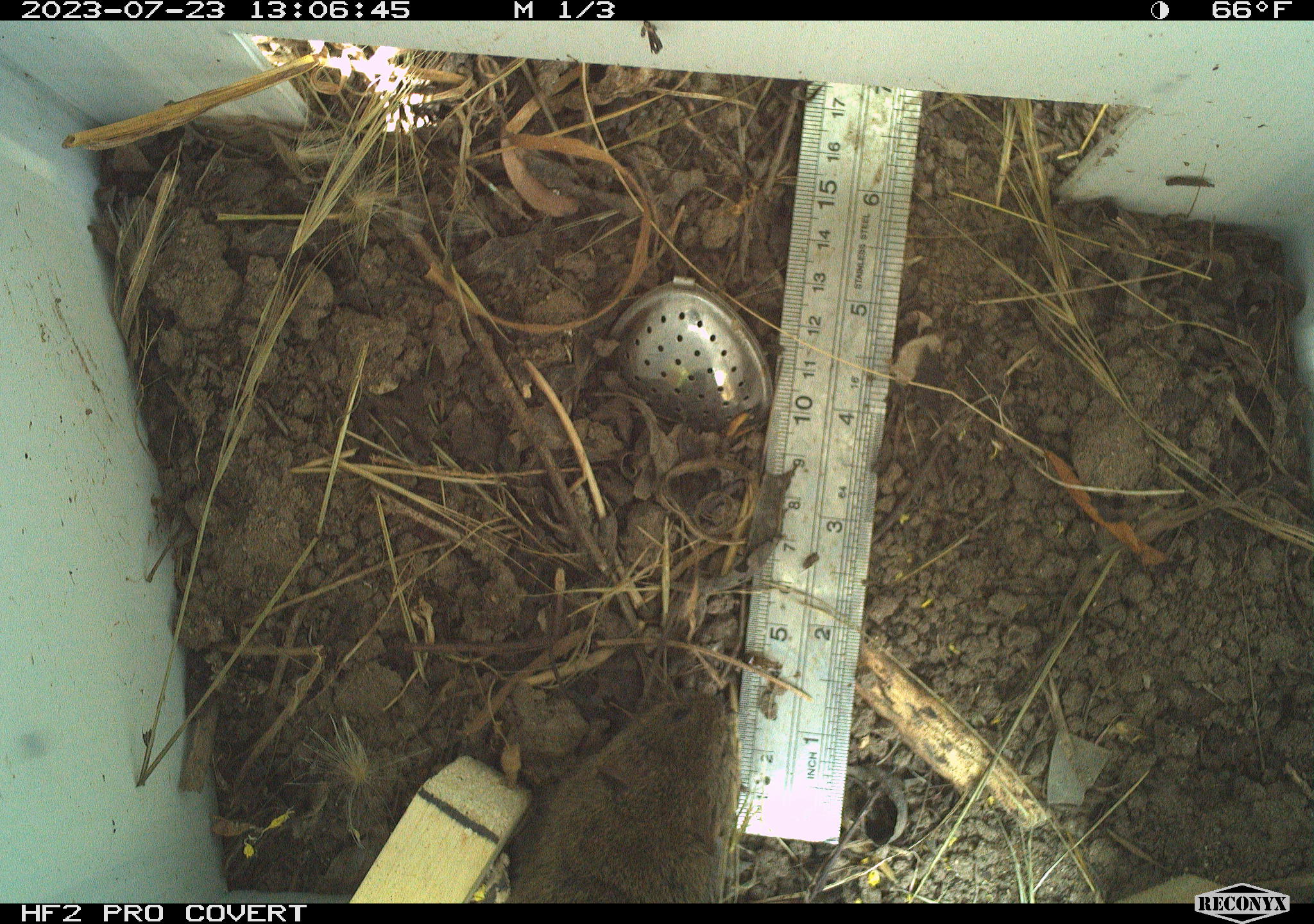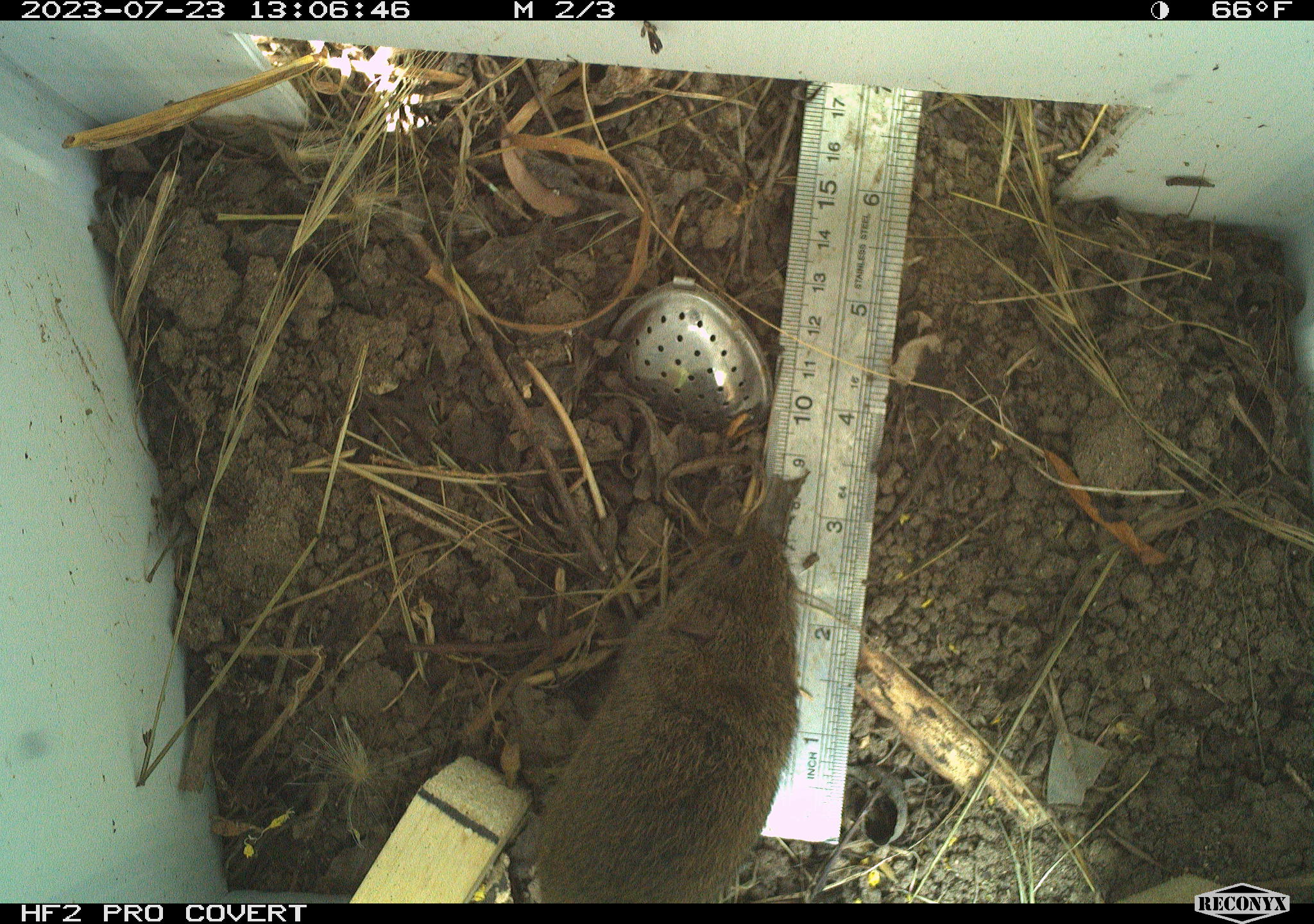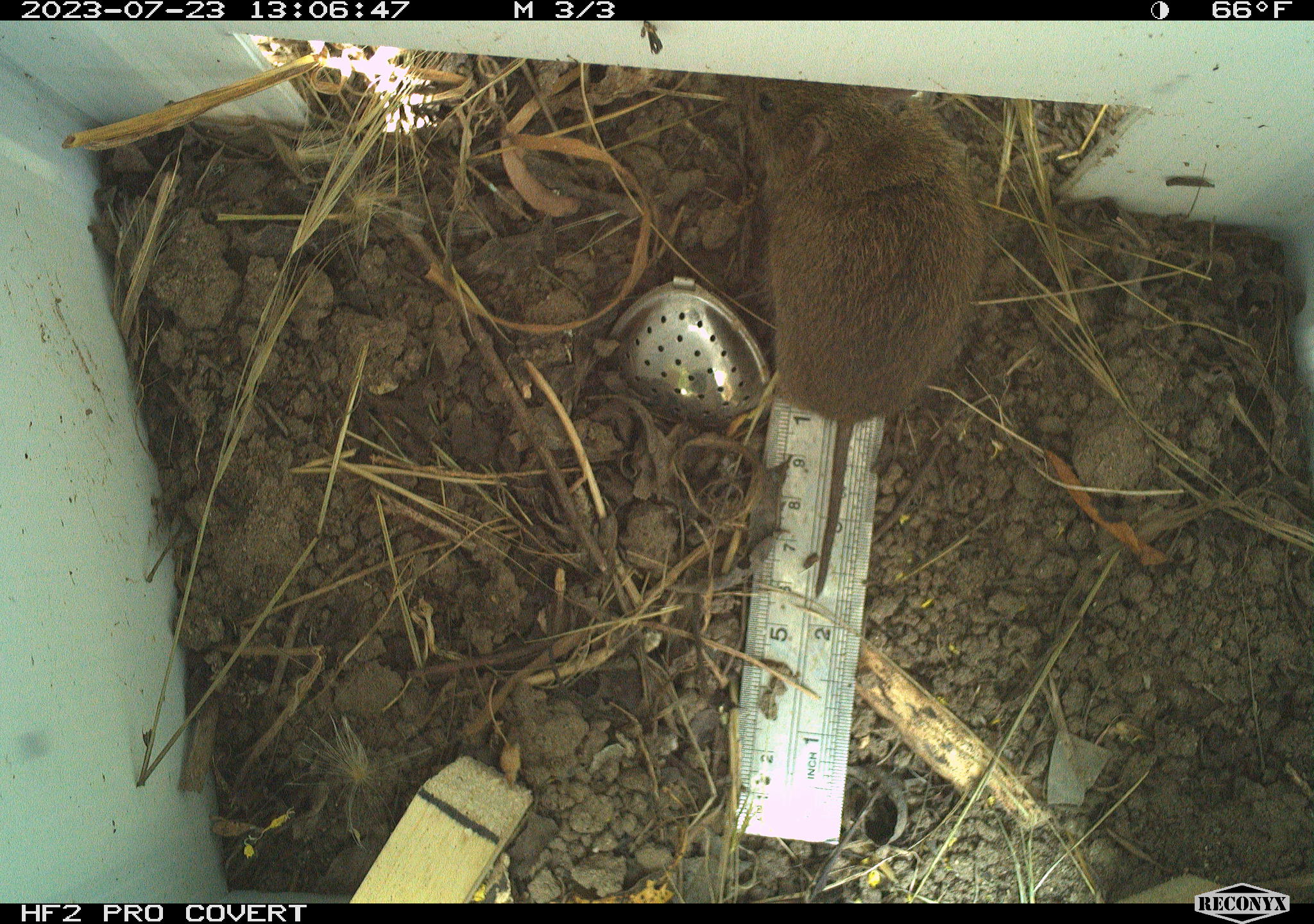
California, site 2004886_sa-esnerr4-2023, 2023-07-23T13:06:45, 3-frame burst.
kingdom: Animalia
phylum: Chordata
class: Mammalia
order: Rodentia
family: Cricetidae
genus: Microtus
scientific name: Microtus californicus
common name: california vole